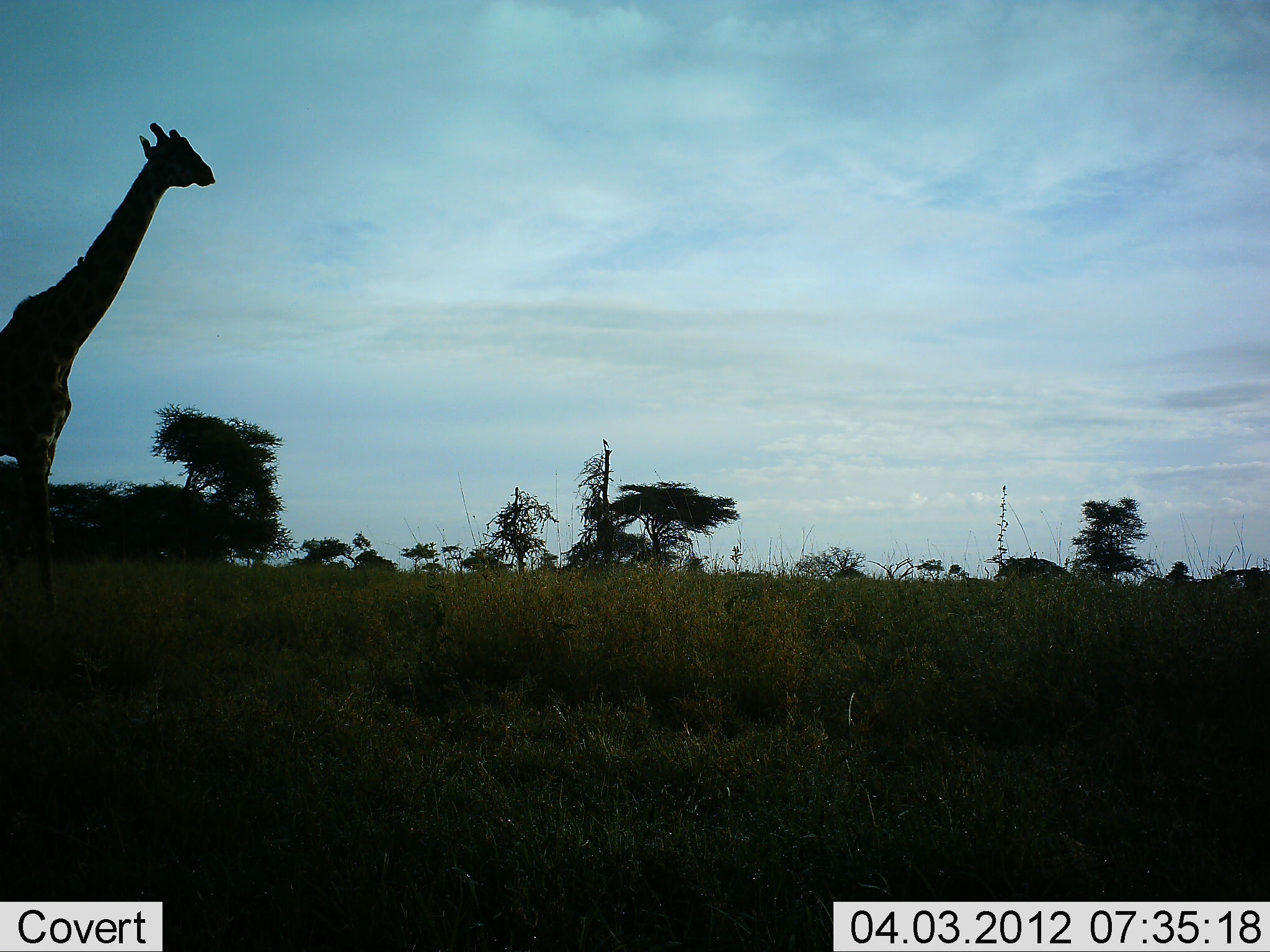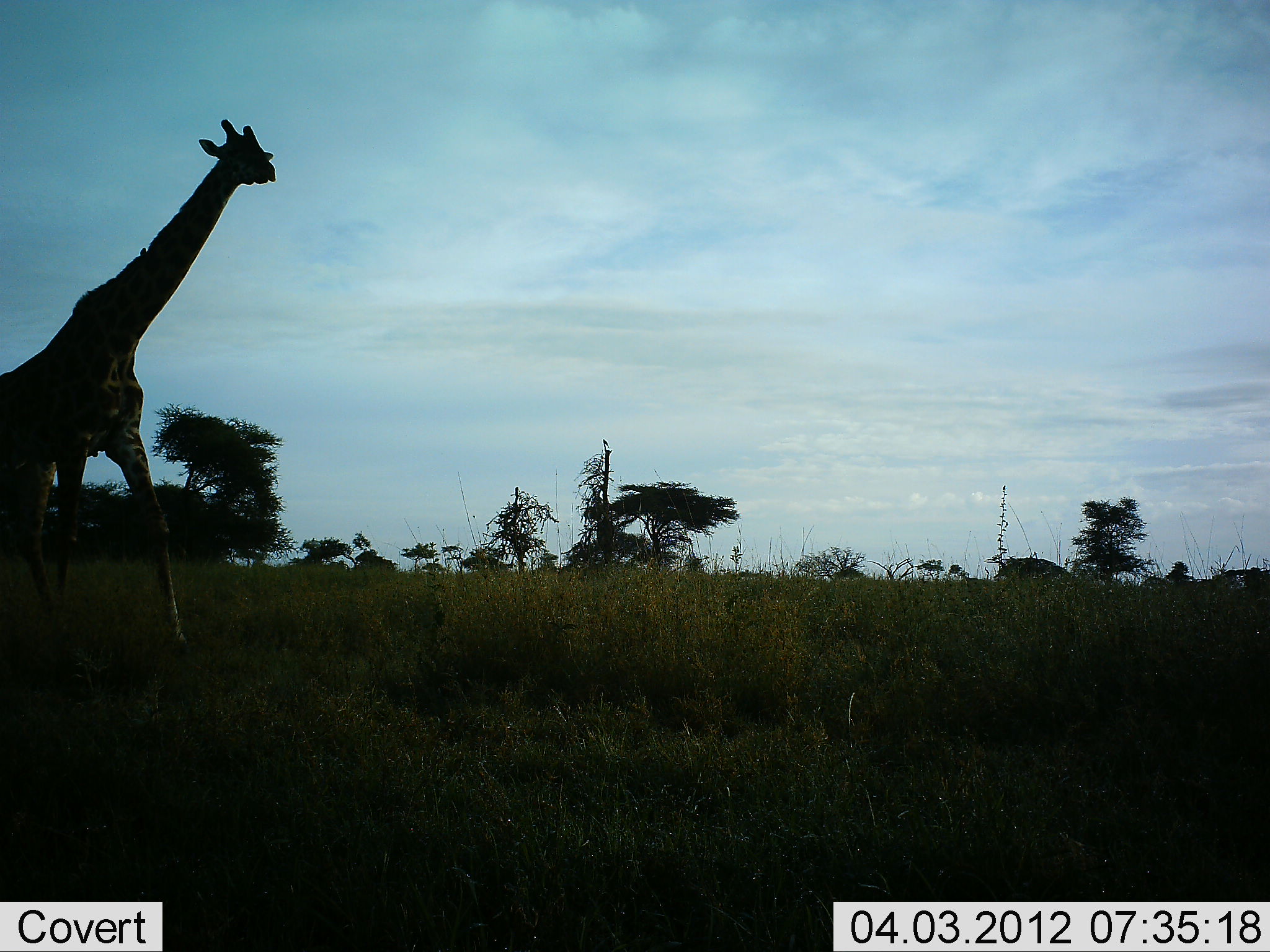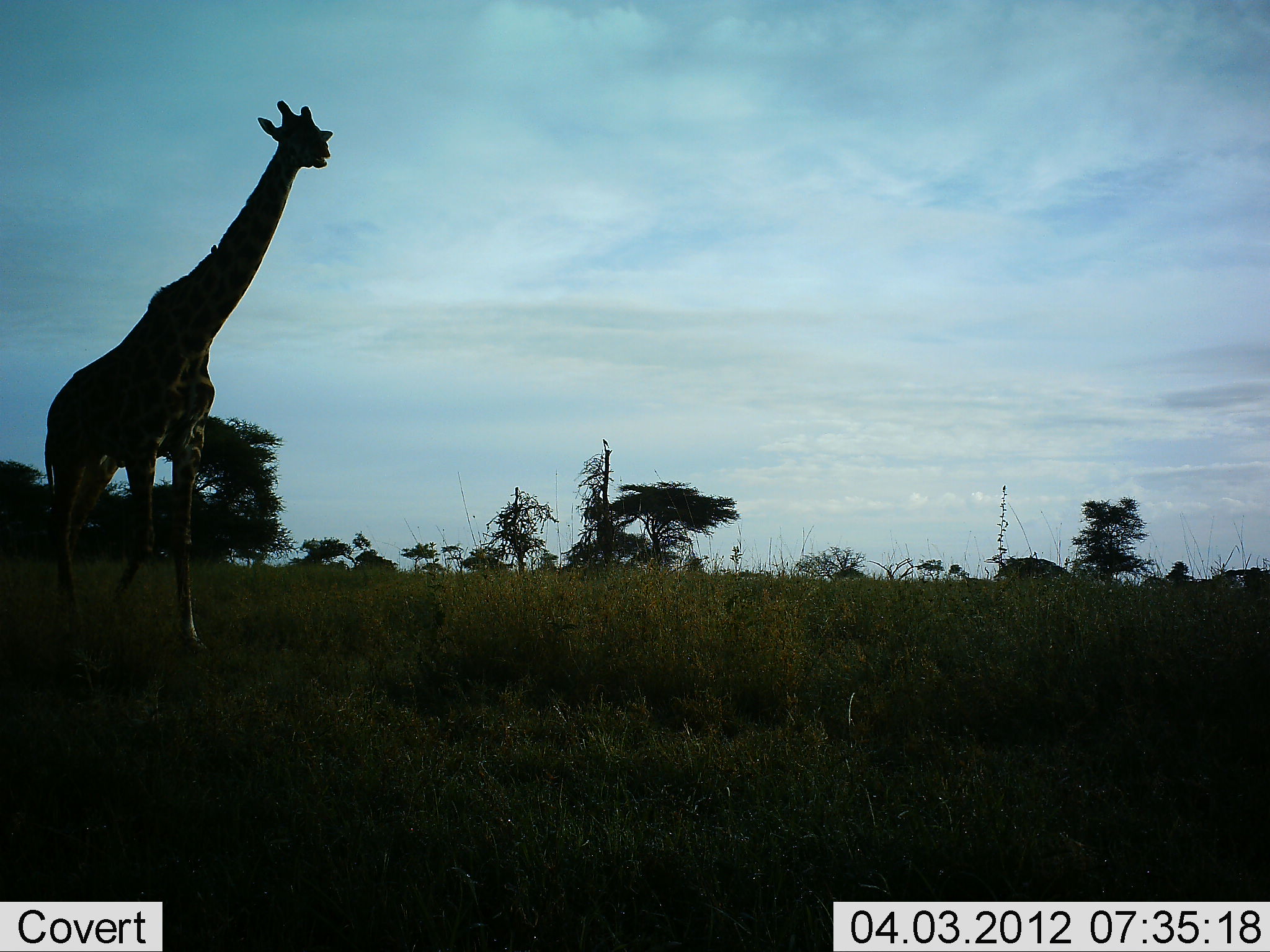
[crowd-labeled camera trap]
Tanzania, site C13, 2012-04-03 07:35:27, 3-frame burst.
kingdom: Animalia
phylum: Chordata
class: Mammalia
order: Artiodactyla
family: Giraffidae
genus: Giraffa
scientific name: Giraffa camelopardalis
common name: giraffe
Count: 1.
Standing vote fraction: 7%.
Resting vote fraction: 0%.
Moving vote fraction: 100%.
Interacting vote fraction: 0%.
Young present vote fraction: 0%.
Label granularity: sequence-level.